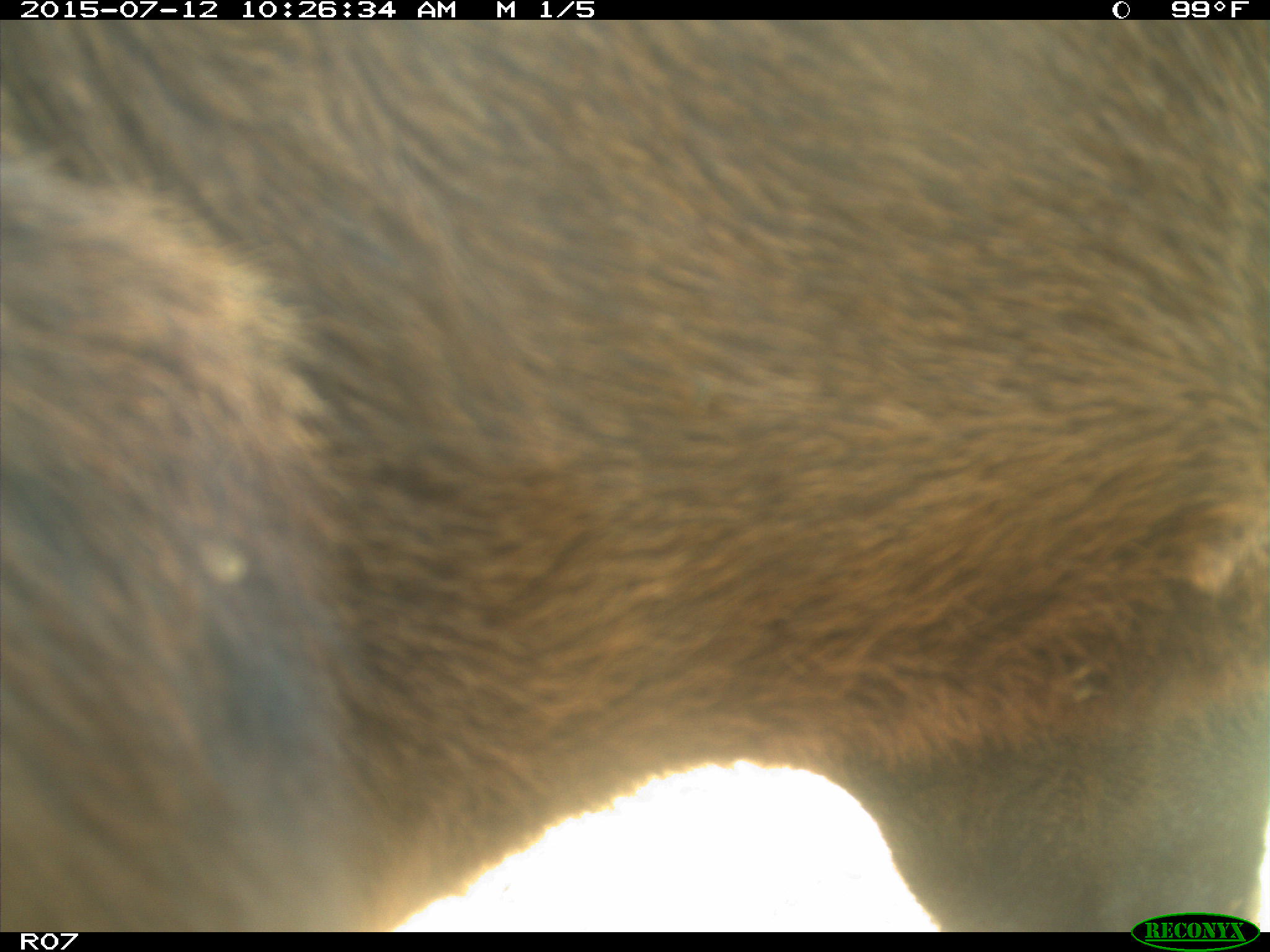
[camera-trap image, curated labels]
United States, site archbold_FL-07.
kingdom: Animalia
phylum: Chordata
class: Mammalia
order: Artiodactyla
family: Bovidae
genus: Bos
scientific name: Bos taurus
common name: domestic cow